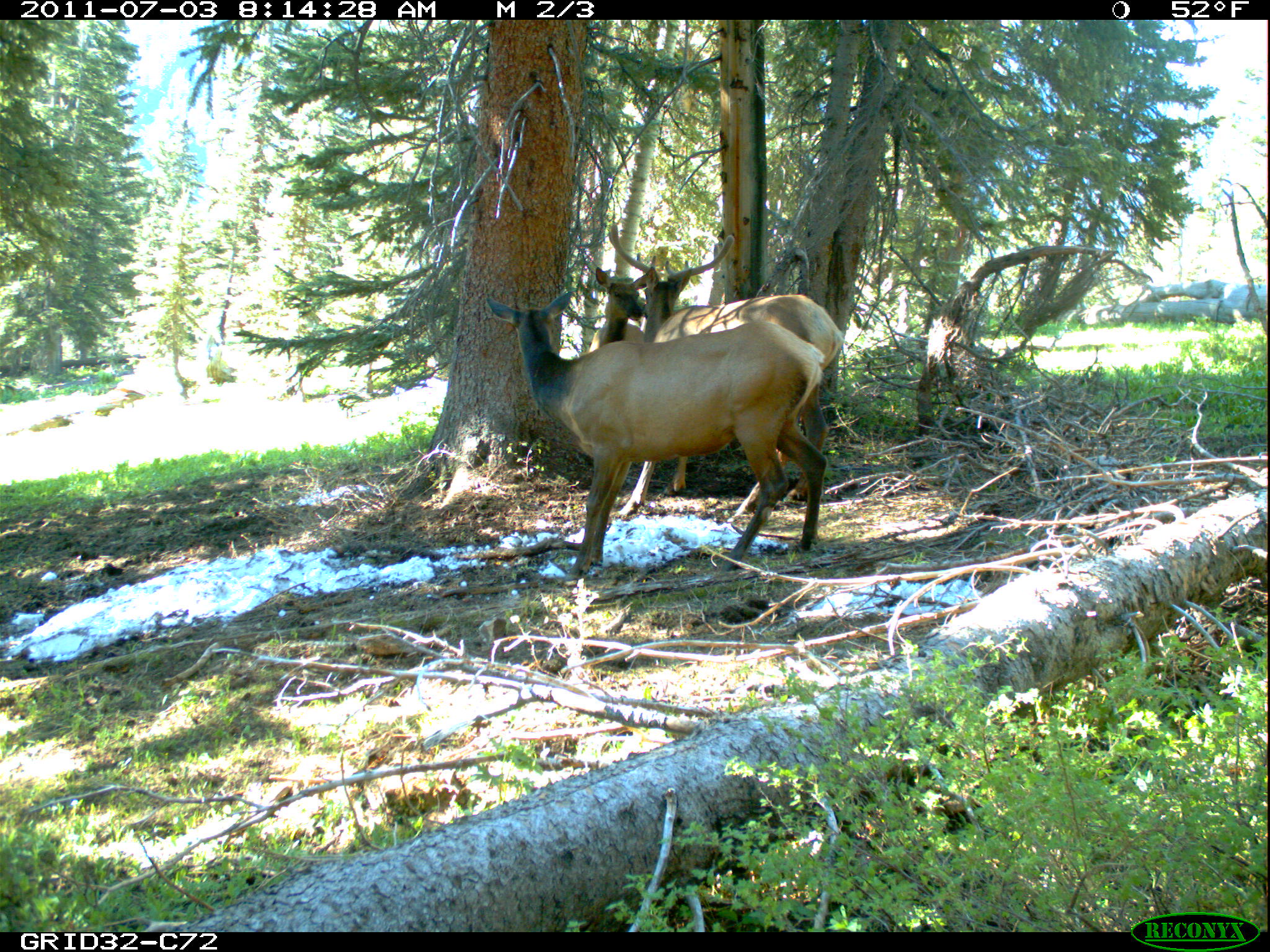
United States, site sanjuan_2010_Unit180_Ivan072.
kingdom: Animalia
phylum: Chordata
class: Mammalia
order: Artiodactyla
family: Cervidae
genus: Cervus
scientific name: Cervus elaphus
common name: red deer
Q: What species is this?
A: Cervus elaphus (red deer).